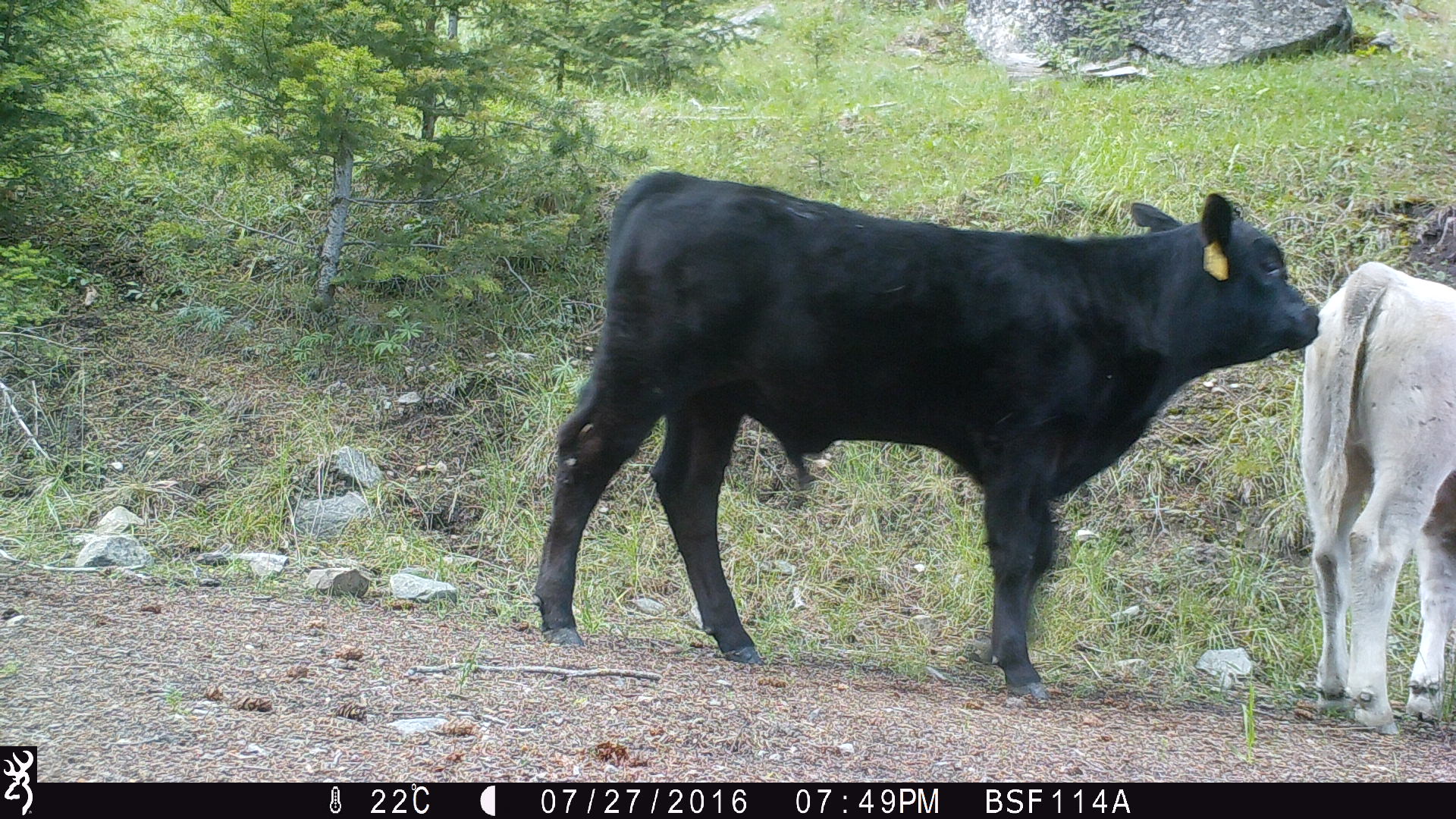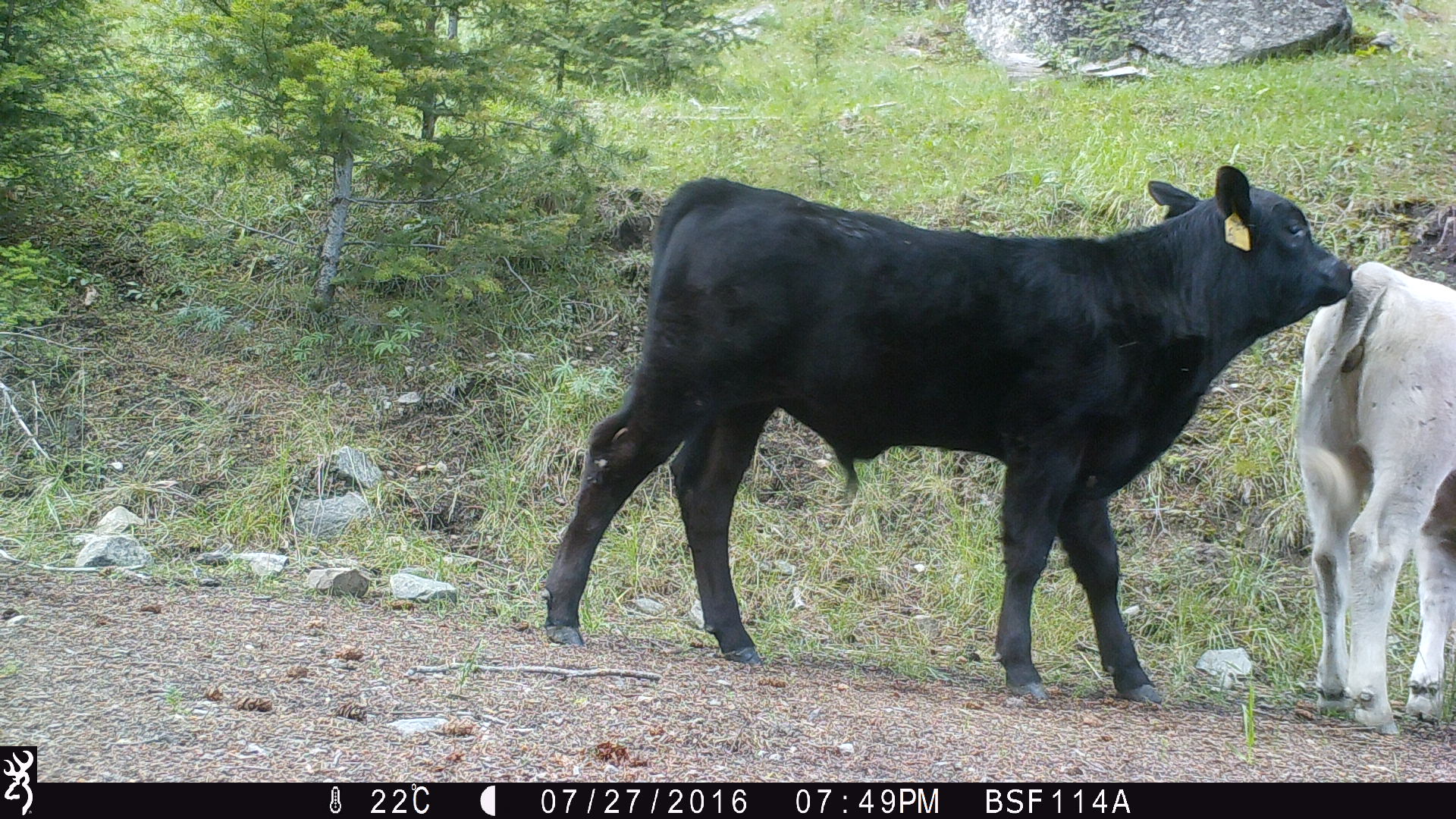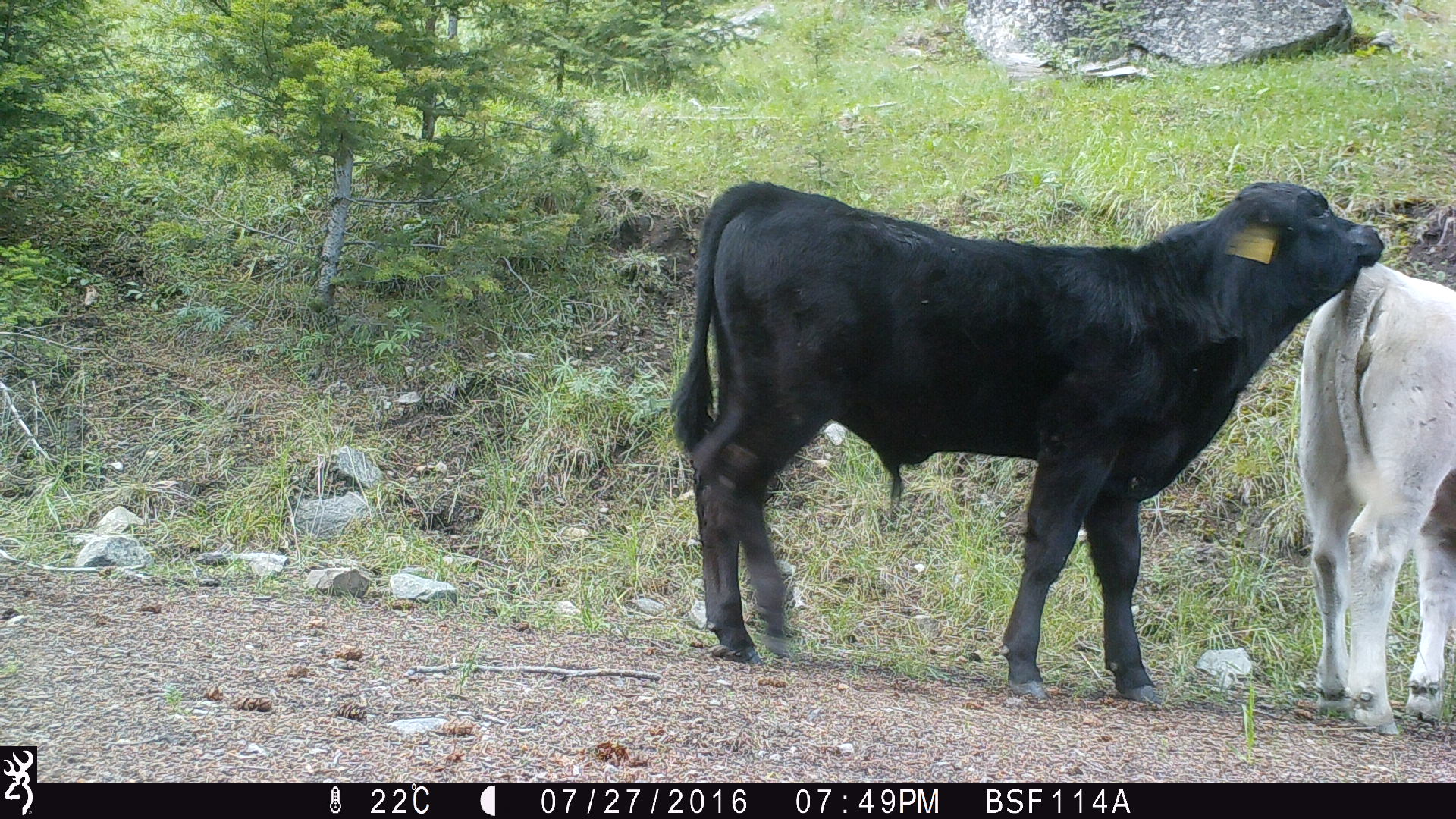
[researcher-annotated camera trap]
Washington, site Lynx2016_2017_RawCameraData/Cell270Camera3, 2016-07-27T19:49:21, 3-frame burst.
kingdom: Animalia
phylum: Chordata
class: Mammalia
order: Artiodactyla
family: Bovidae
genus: Bos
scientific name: Bos taurus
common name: domestic cattle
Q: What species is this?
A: Domestic cattle (Bos taurus).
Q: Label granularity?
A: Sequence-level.